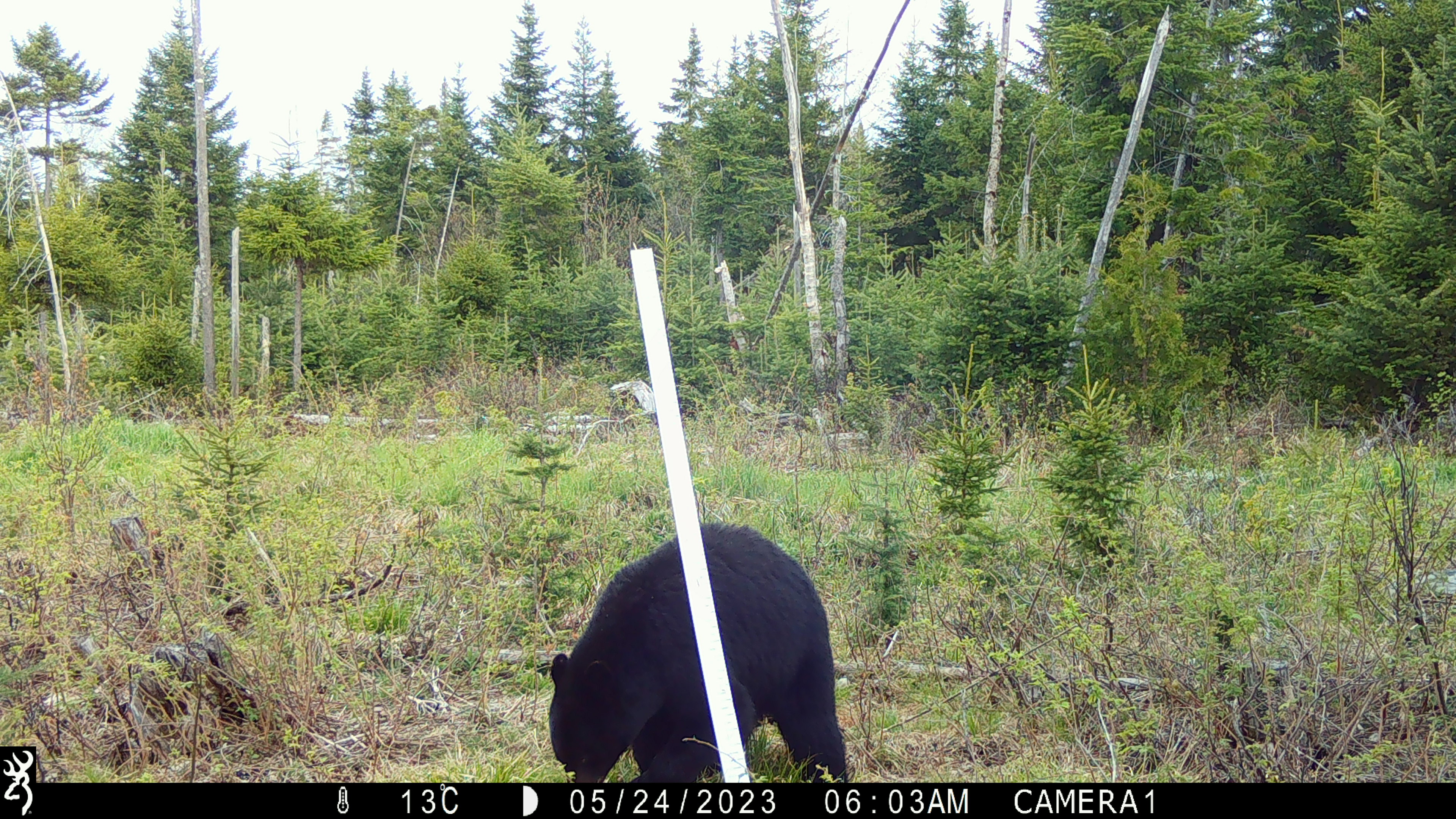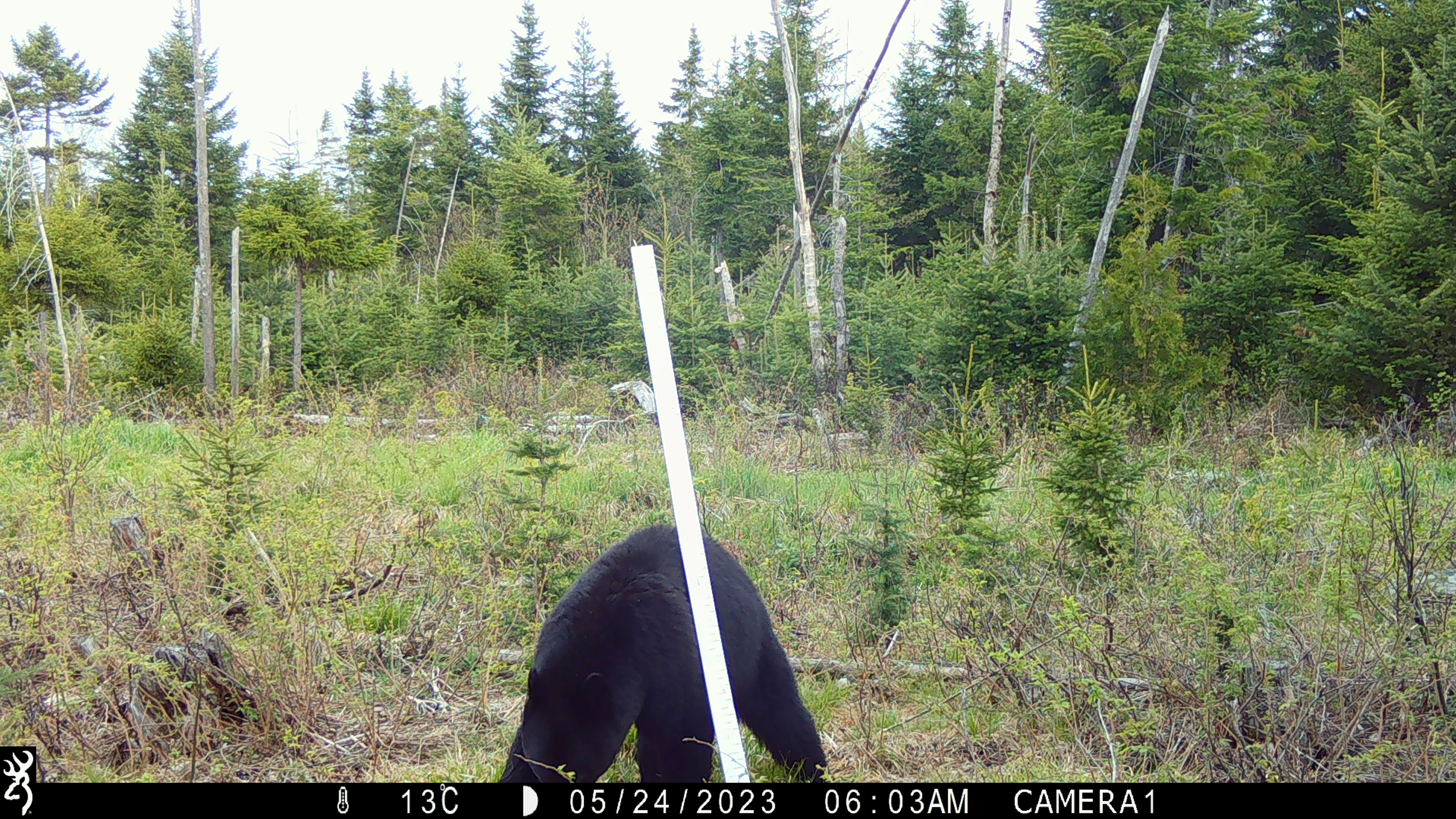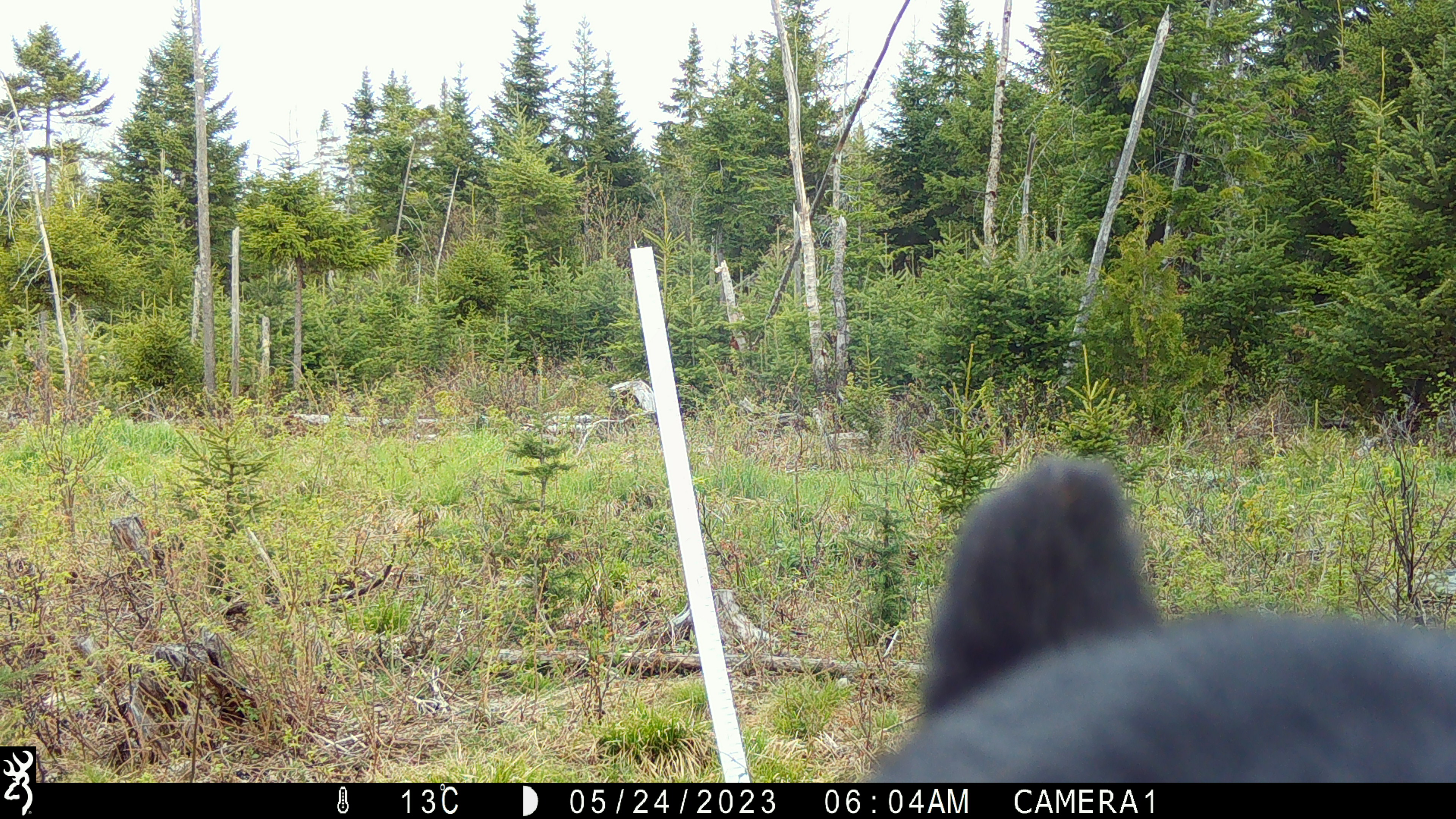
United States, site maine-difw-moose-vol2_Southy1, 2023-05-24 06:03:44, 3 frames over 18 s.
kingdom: Animalia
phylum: Chordata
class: Mammalia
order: Carnivora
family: Ursidae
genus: Ursus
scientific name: Ursus americanus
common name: black bear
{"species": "black bear (Ursus americanus)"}